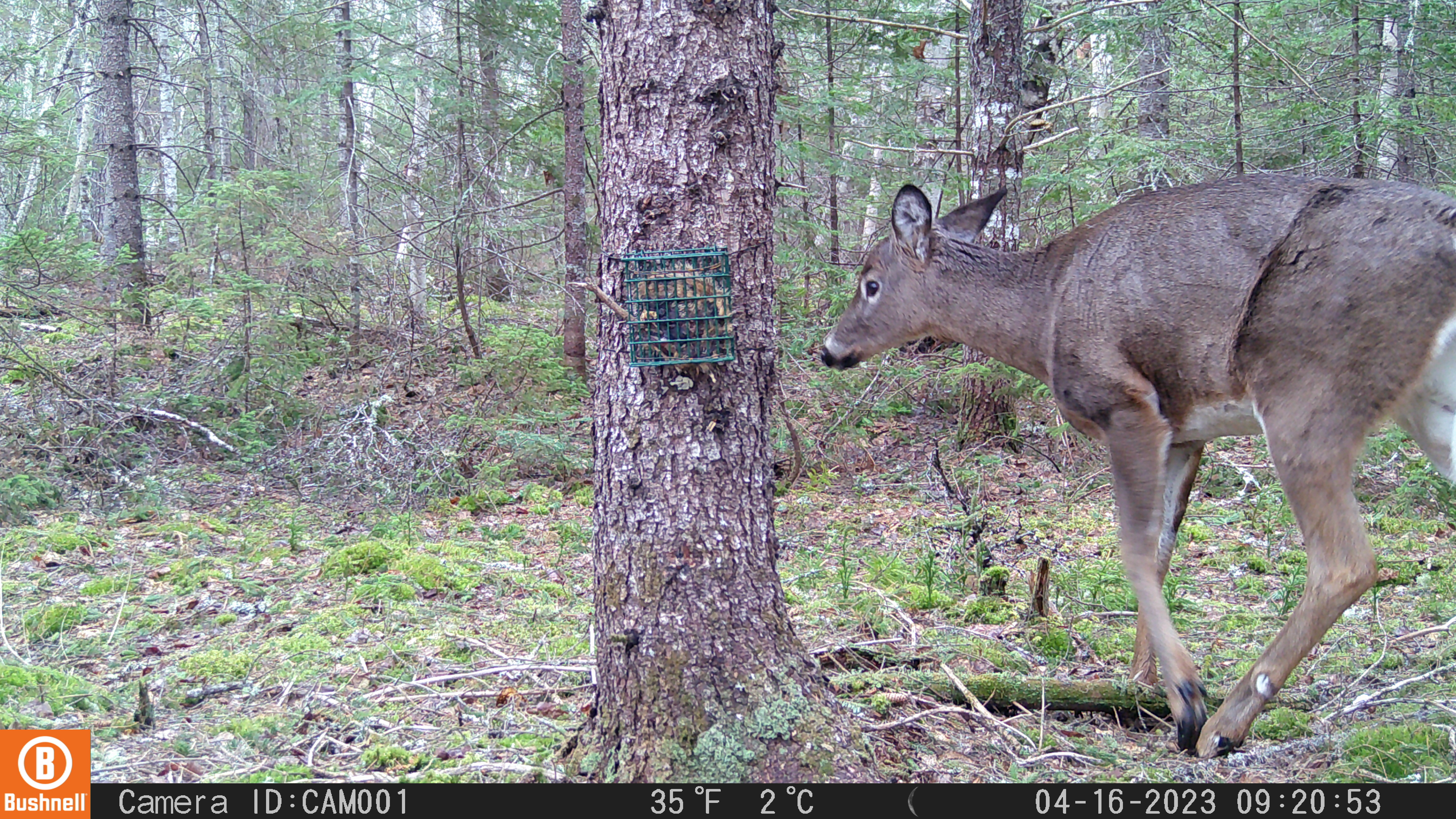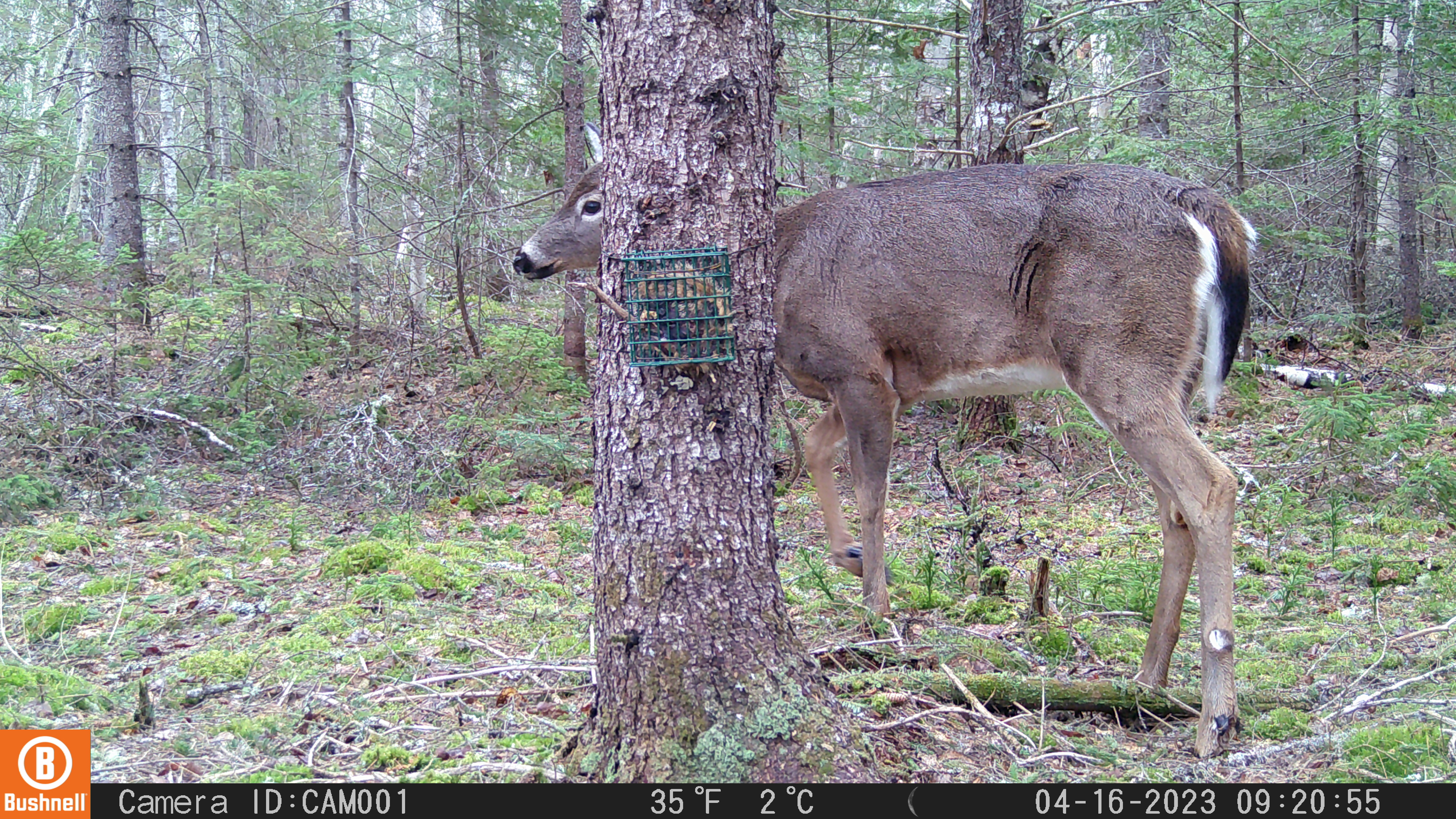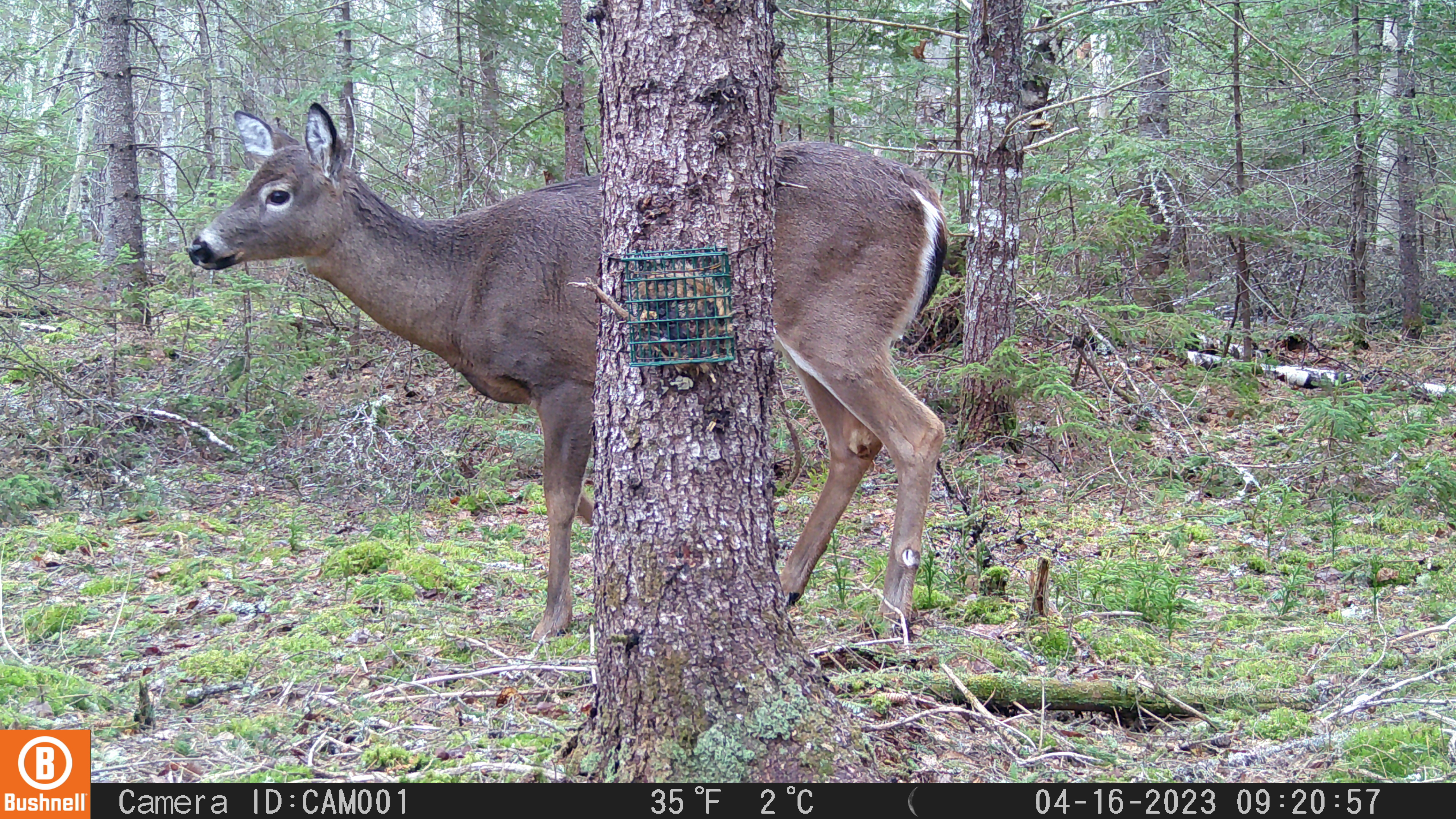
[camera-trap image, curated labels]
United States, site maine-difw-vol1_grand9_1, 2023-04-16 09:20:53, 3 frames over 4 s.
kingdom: Animalia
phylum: Chordata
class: Mammalia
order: Artiodactyla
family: Cervidae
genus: Odocoileus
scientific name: Odocoileus virginianus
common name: white-tailed deer